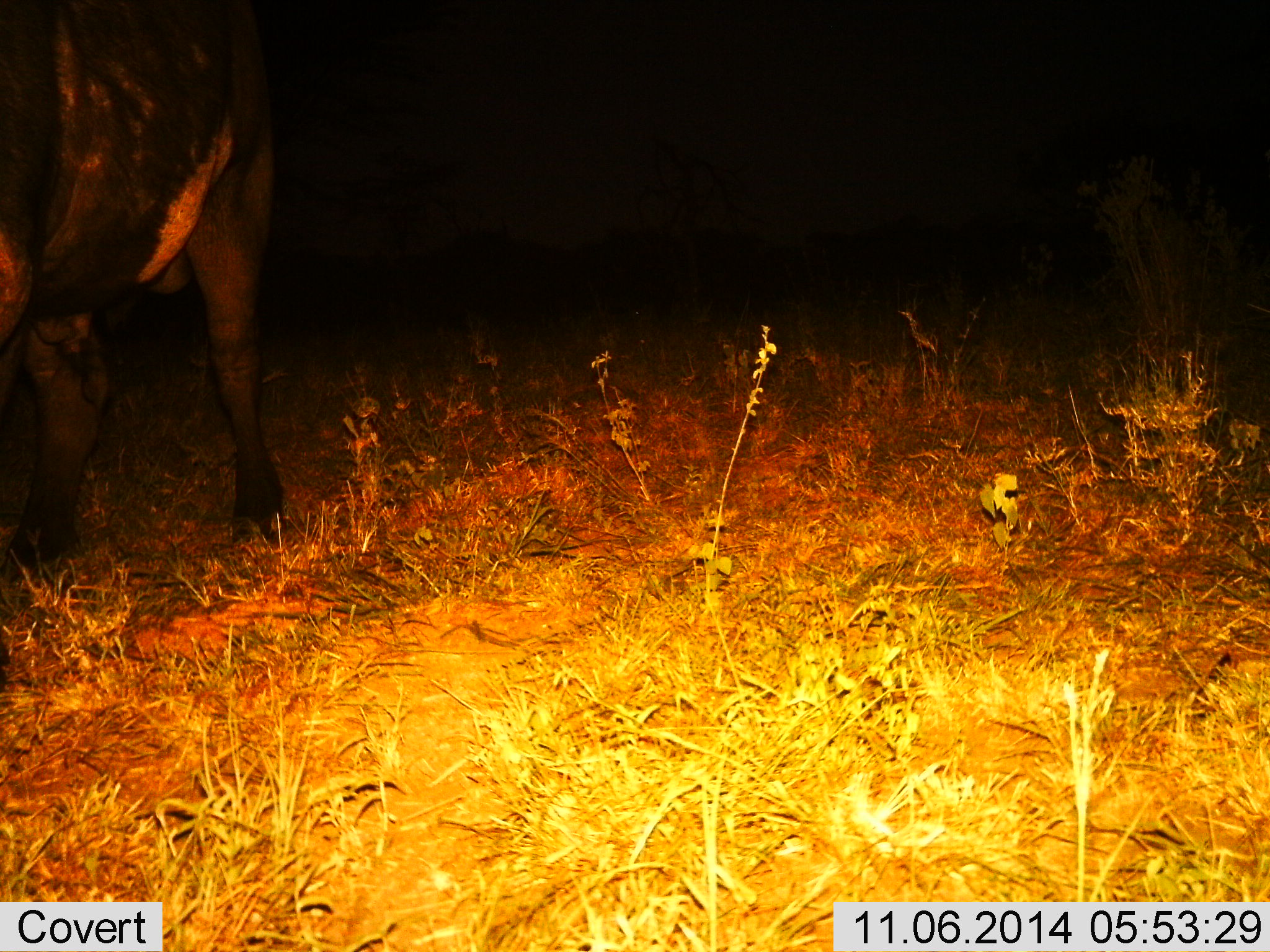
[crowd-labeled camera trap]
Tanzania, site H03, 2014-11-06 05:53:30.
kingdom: Animalia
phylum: Chordata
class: Mammalia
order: Artiodactyla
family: Bovidae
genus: Syncerus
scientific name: Syncerus caffer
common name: cape buffalo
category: buffalo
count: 1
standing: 90%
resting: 0%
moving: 10%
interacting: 0%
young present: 0%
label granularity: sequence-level